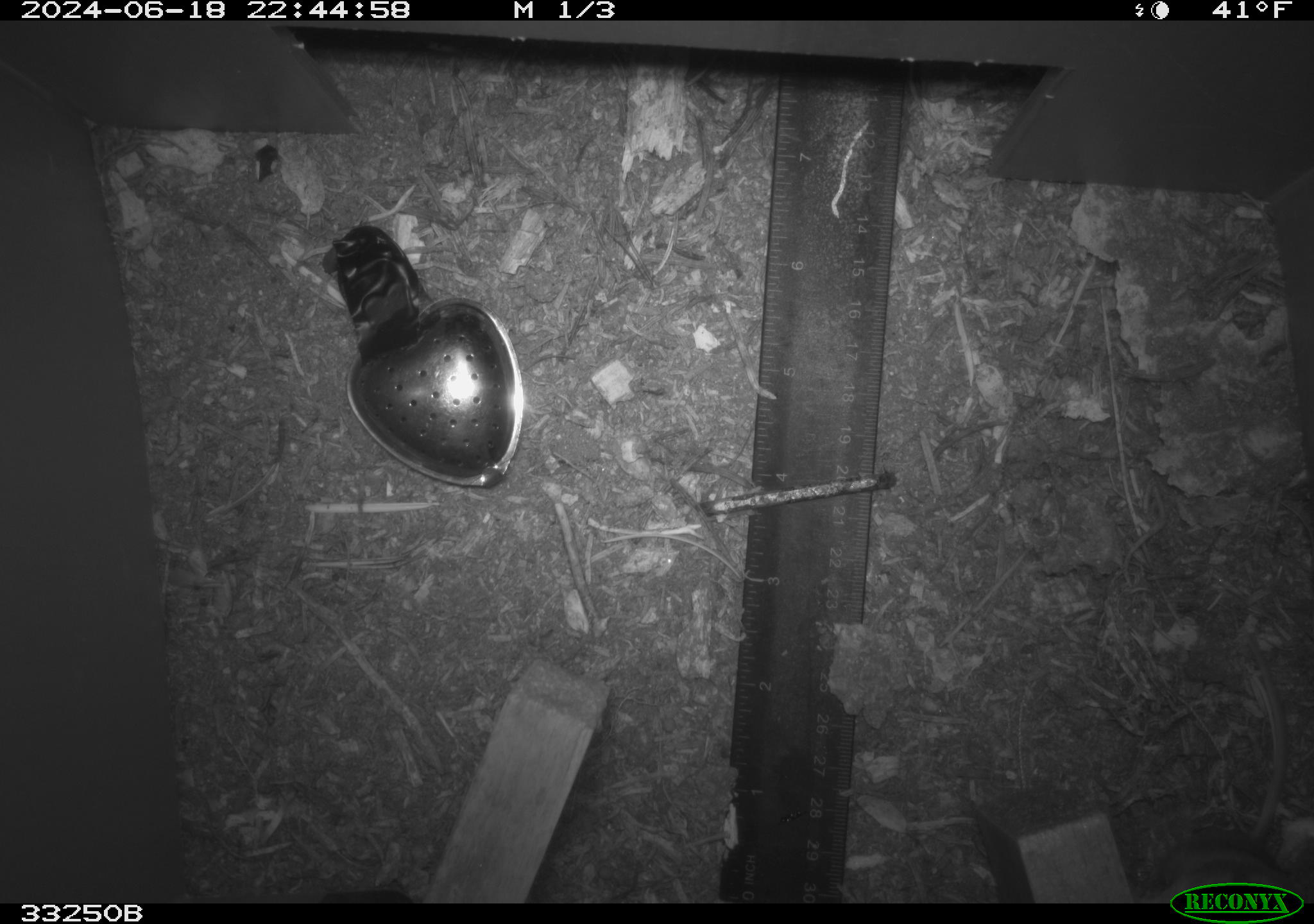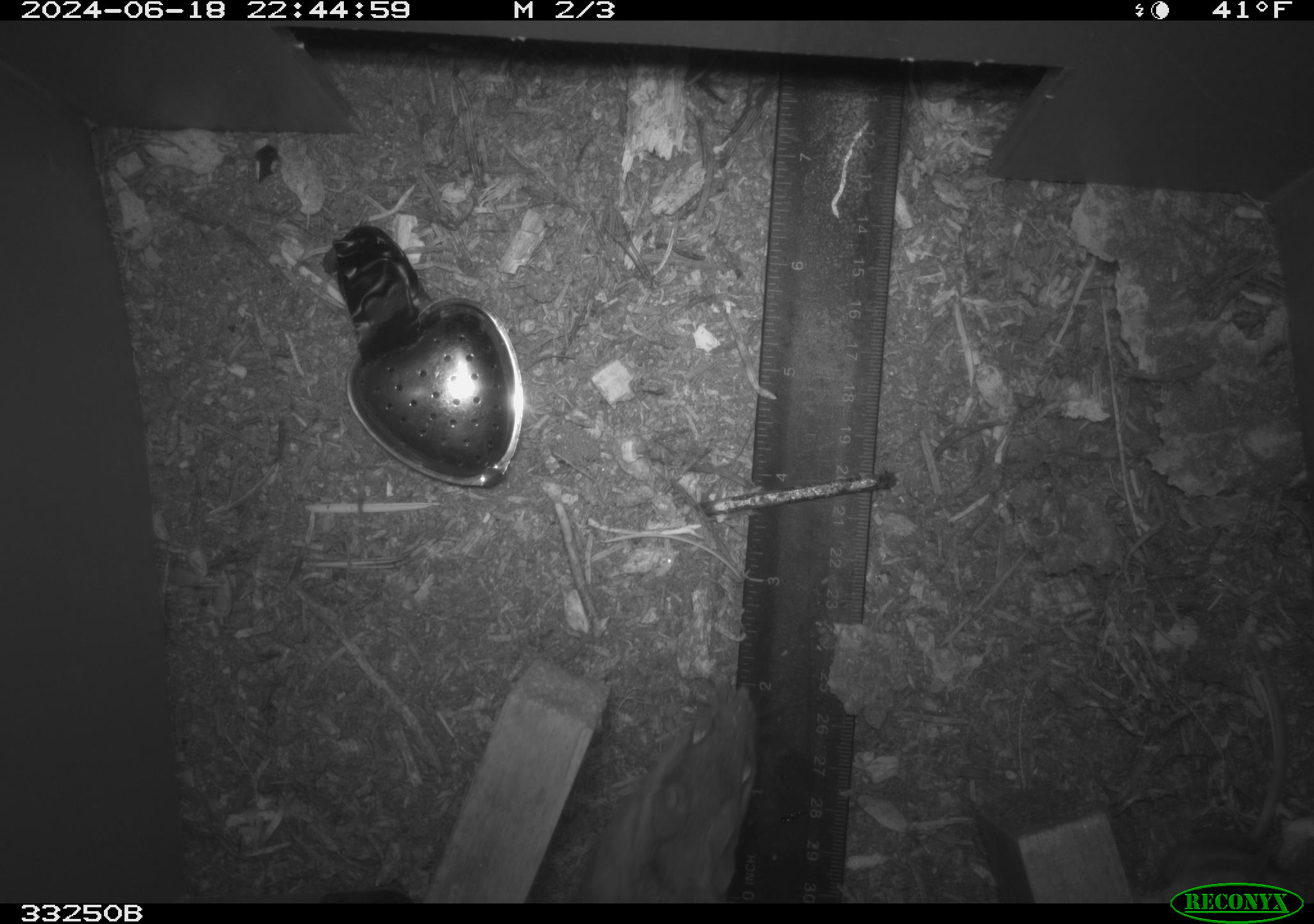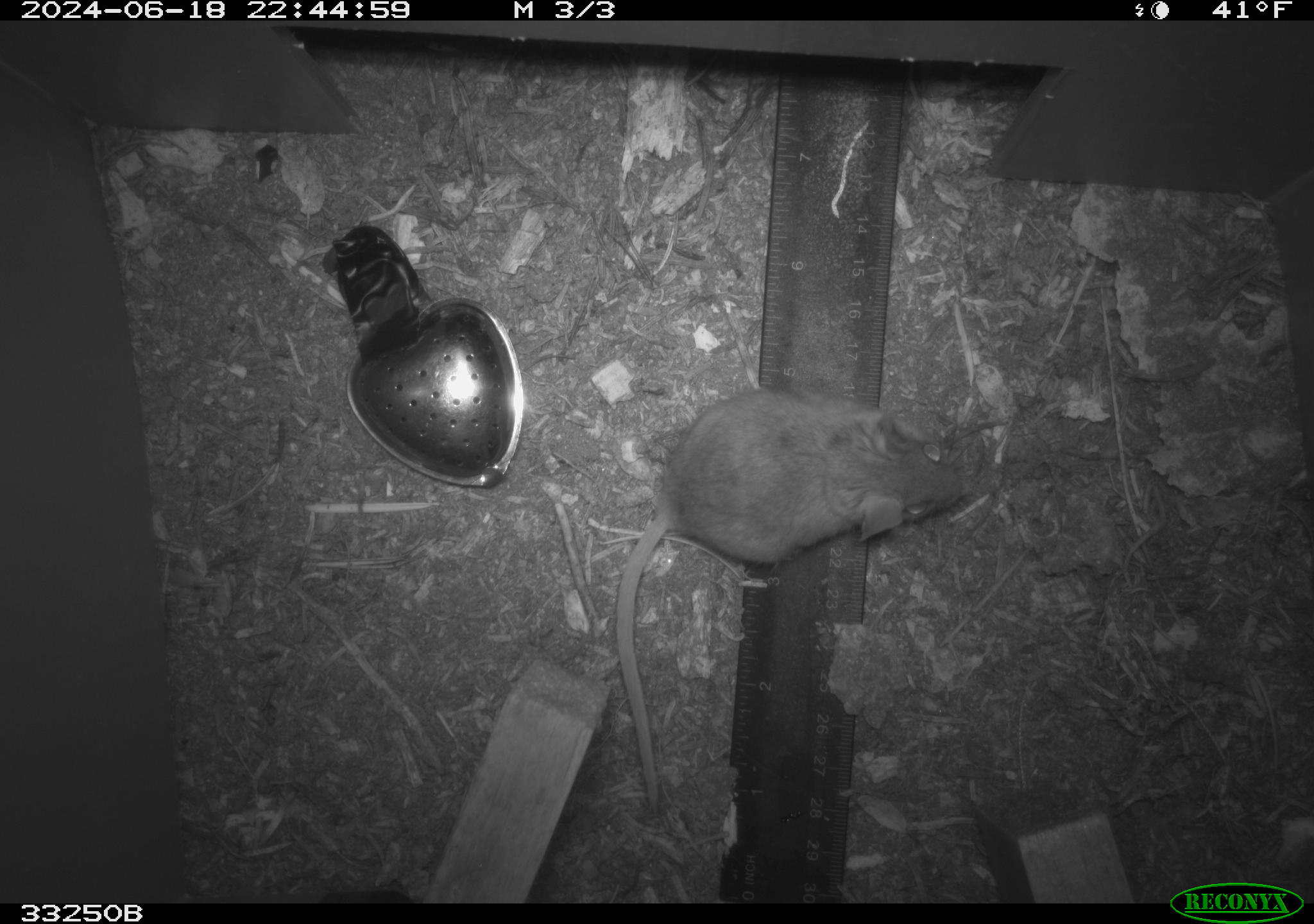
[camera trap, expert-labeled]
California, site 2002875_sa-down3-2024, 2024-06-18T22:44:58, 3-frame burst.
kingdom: Animalia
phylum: Chordata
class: Mammalia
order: Rodentia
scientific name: Rodentia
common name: rodent